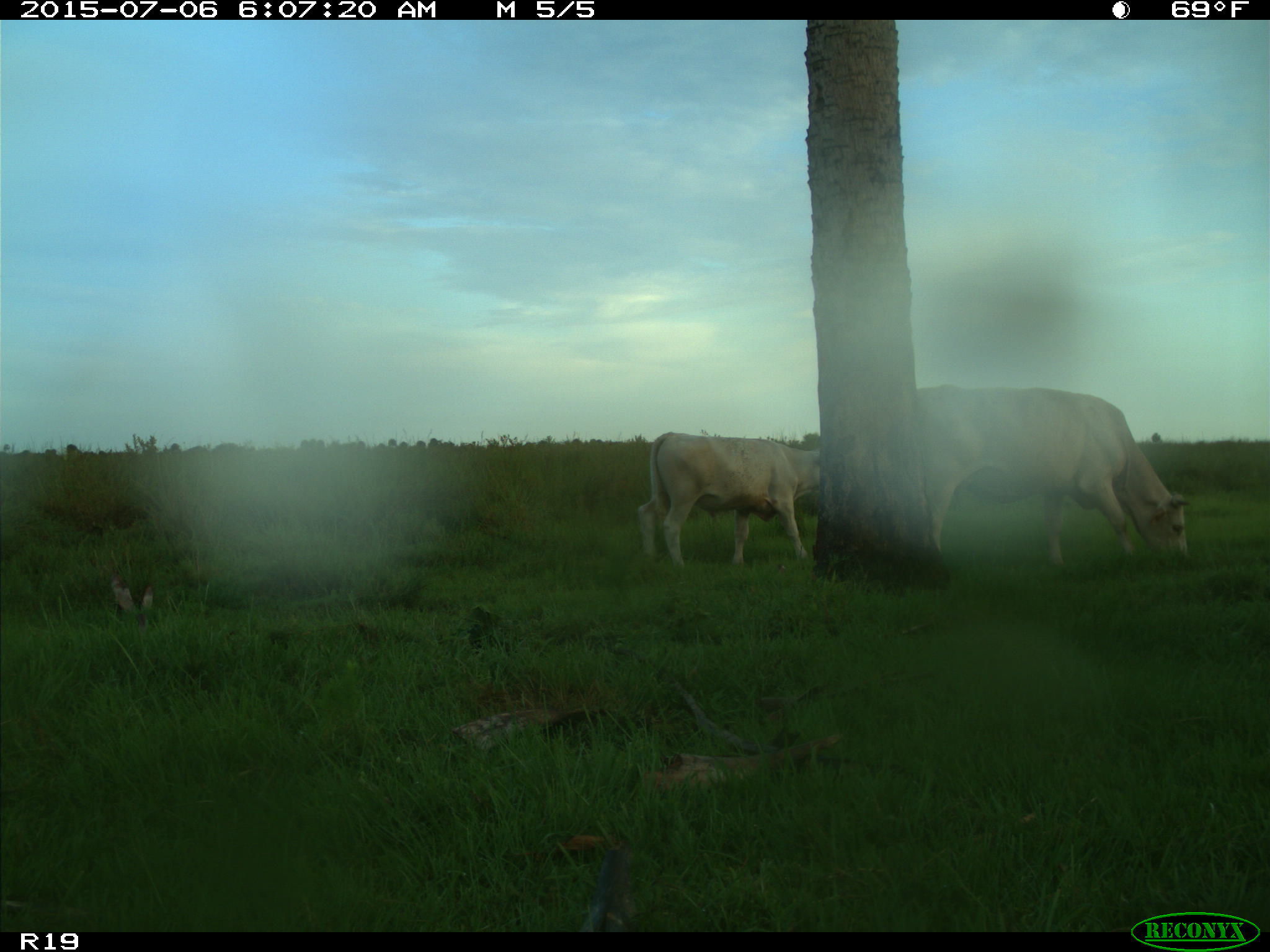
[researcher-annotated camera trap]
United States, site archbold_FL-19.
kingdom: Animalia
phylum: Chordata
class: Mammalia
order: Artiodactyla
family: Bovidae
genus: Bos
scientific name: Bos taurus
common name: domestic cow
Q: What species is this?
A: Bos taurus (domestic cow).